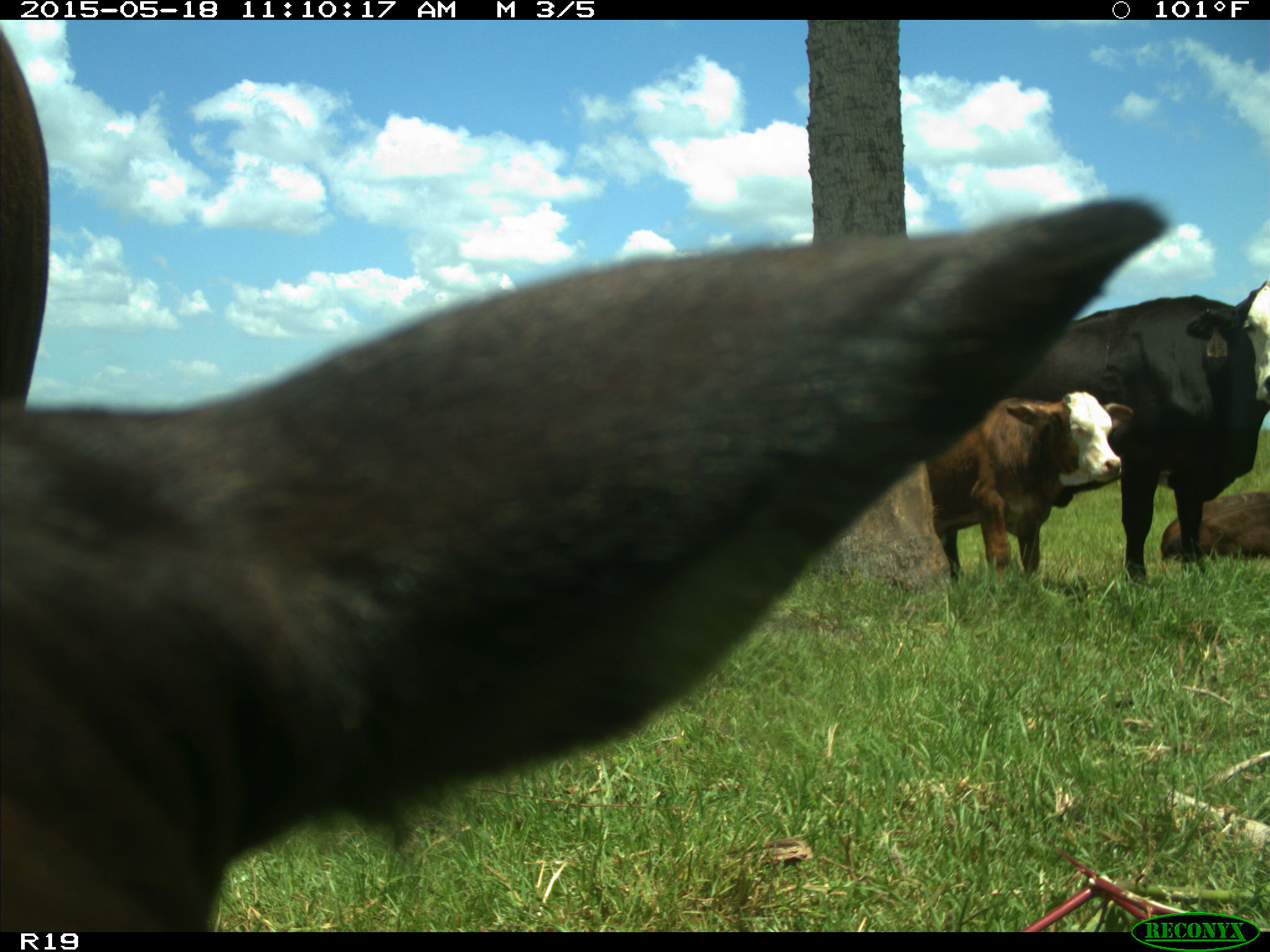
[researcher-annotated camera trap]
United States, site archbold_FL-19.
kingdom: Animalia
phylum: Chordata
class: Mammalia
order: Artiodactyla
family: Bovidae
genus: Bos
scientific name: Bos taurus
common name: domestic cow